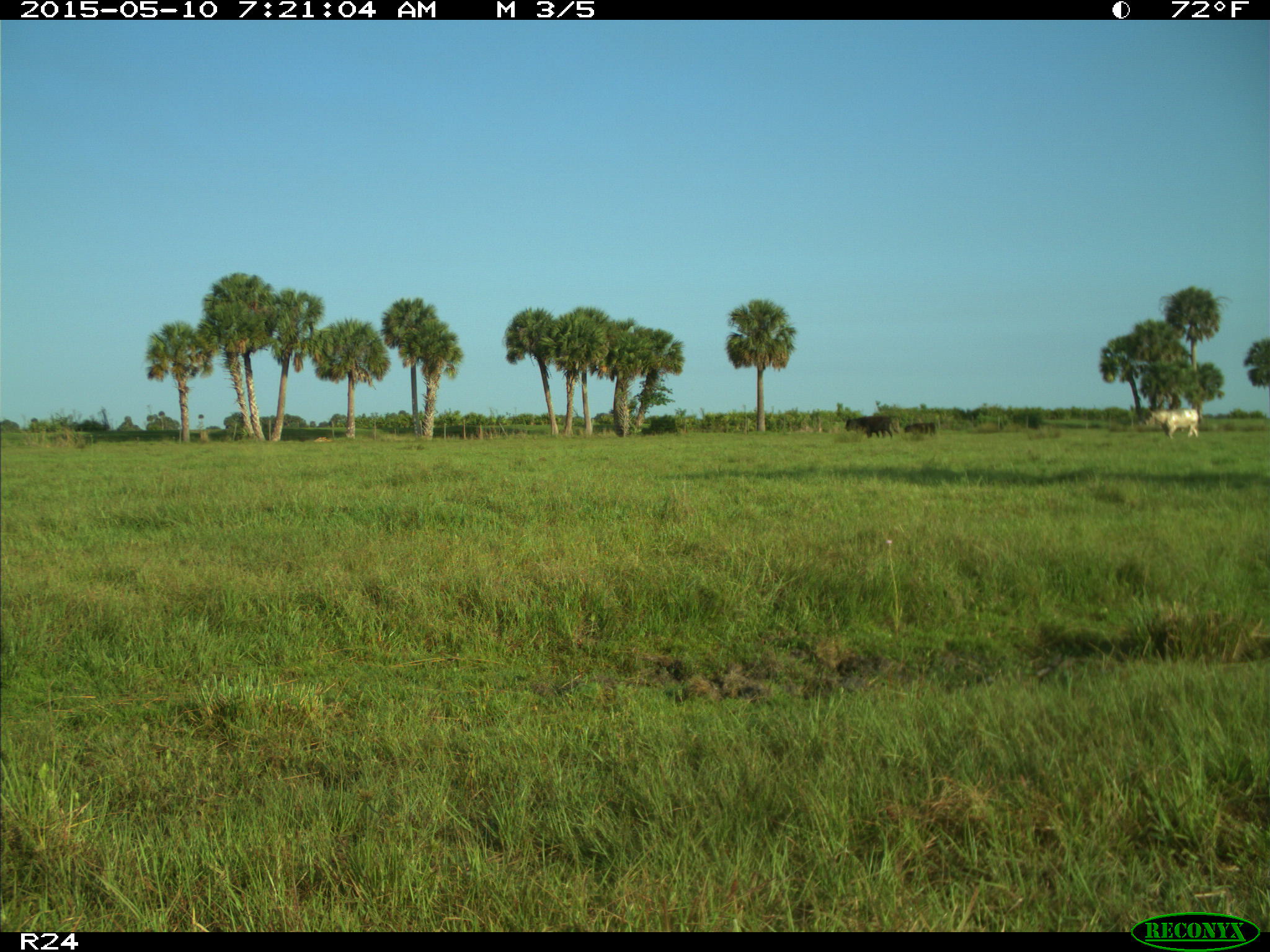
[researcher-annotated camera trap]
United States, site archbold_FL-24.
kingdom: Animalia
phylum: Chordata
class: Mammalia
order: Artiodactyla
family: Bovidae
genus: Bos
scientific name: Bos taurus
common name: domestic cow